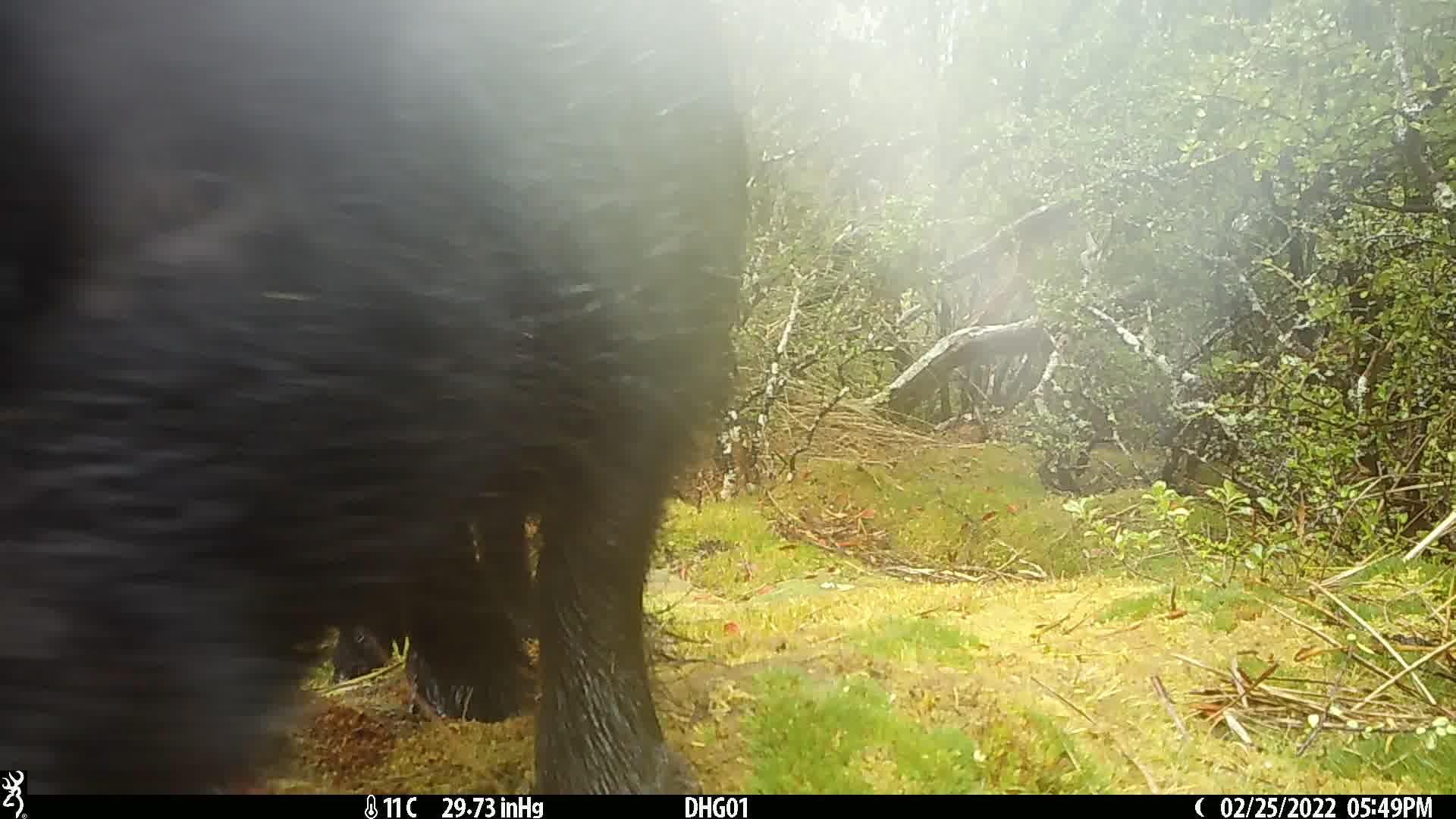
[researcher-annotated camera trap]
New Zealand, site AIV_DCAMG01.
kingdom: Animalia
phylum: Chordata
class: Mammalia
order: Artiodactyla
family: Suidae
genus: Sus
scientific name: Sus scrofa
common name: pig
Pig (Sus scrofa).